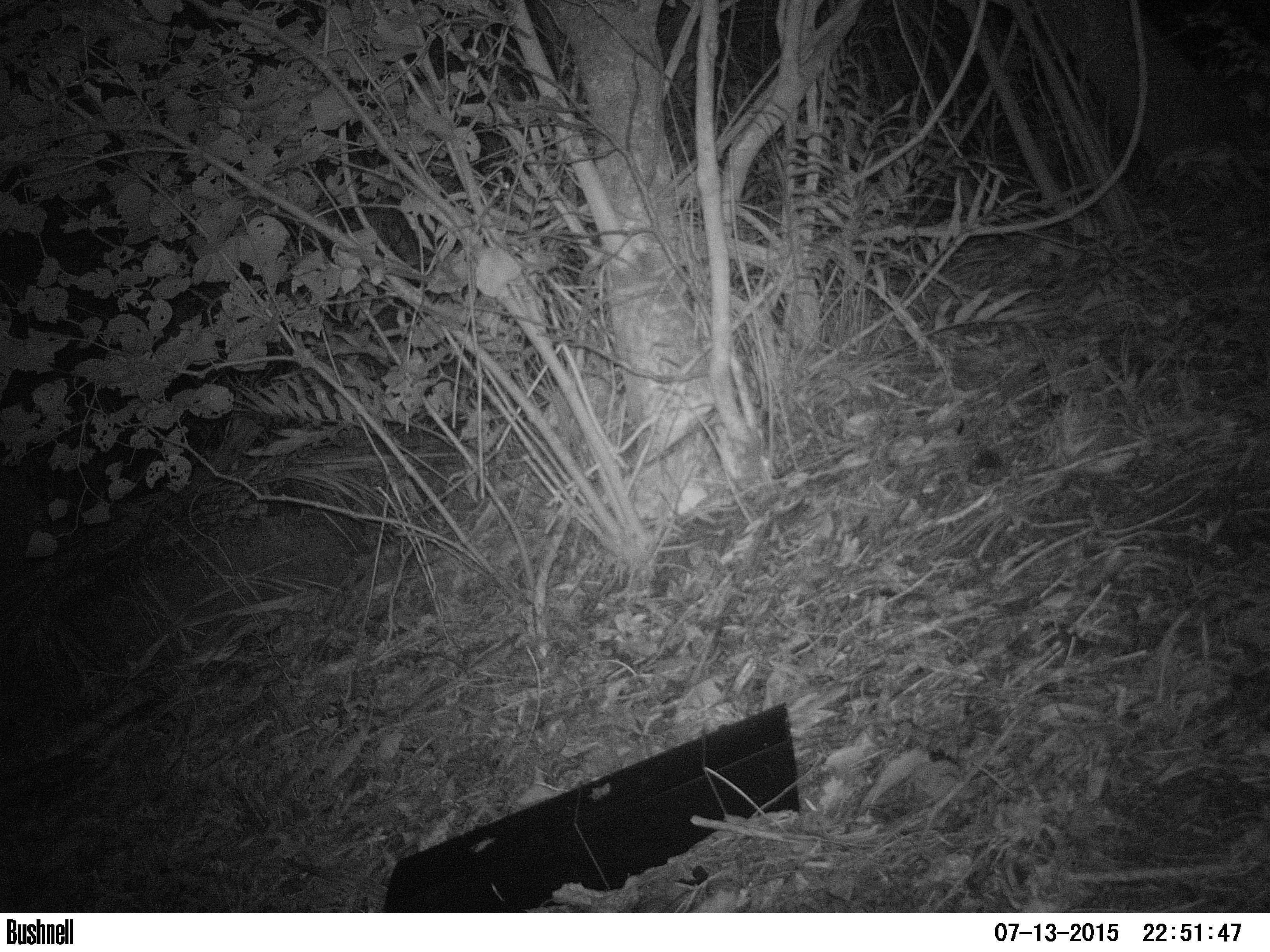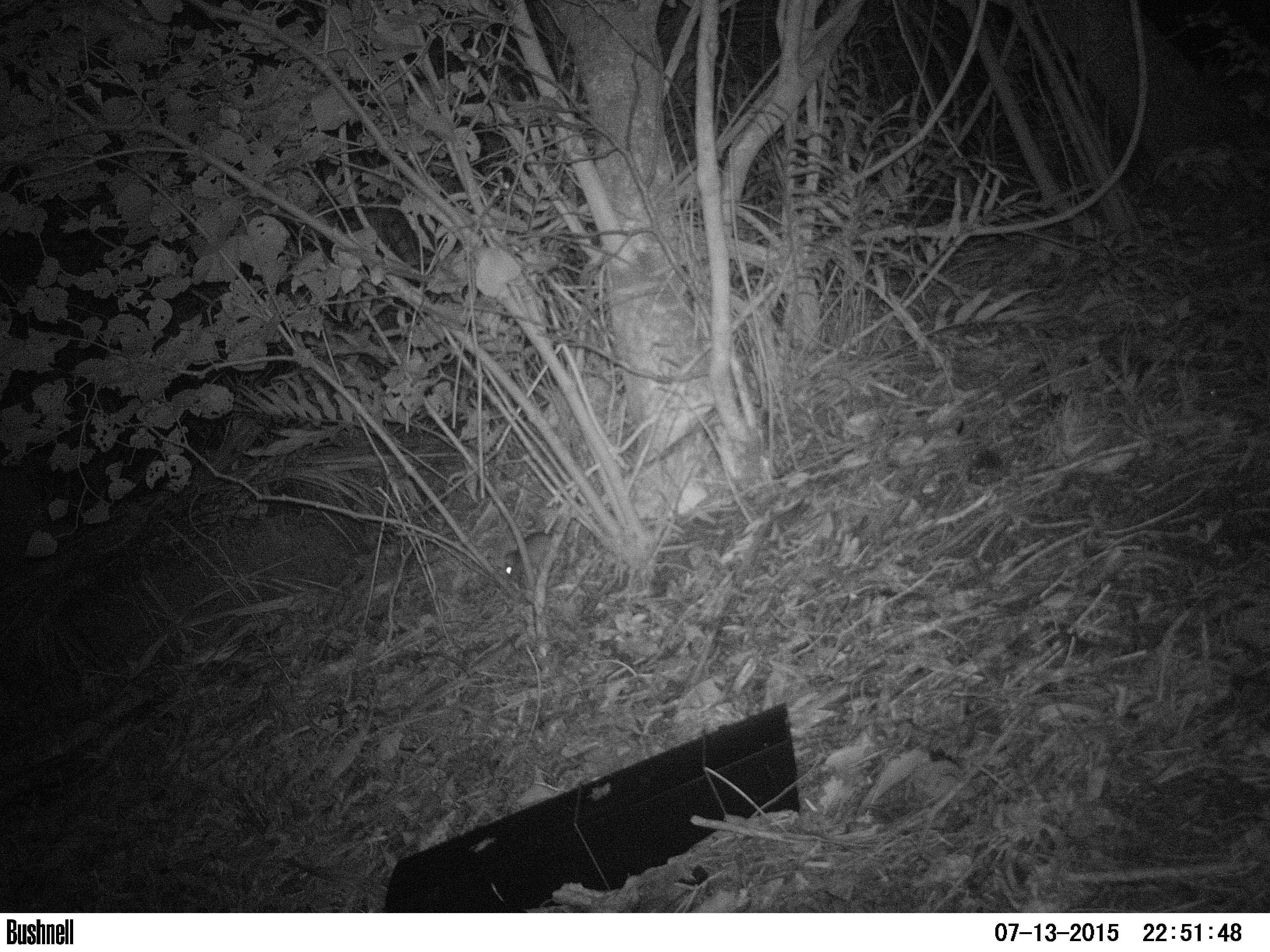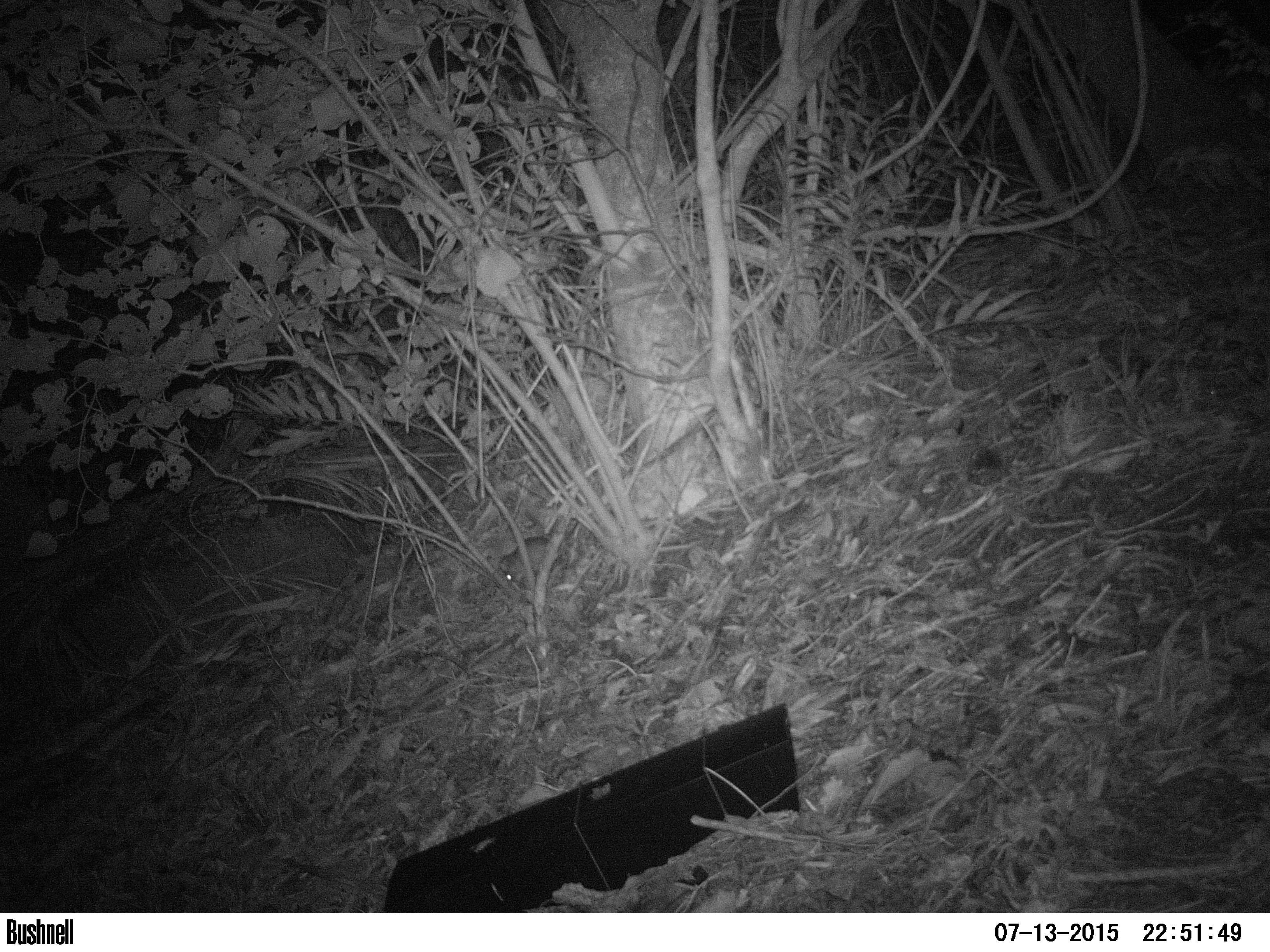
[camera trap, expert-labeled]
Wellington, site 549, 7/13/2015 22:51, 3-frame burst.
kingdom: Animalia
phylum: Chordata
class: Mammalia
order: Rodentia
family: Muridae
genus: Rattus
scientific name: Rattus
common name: rat